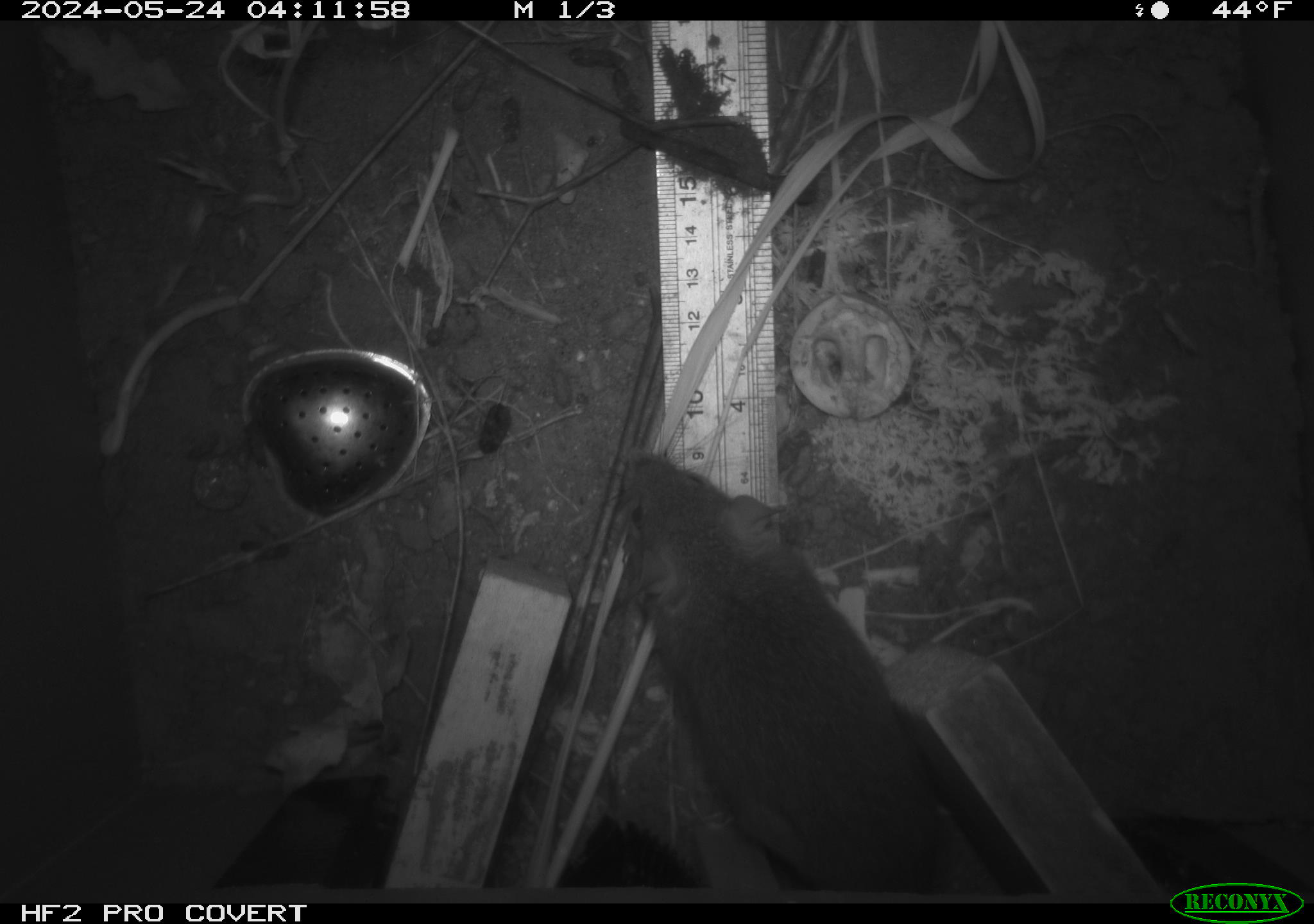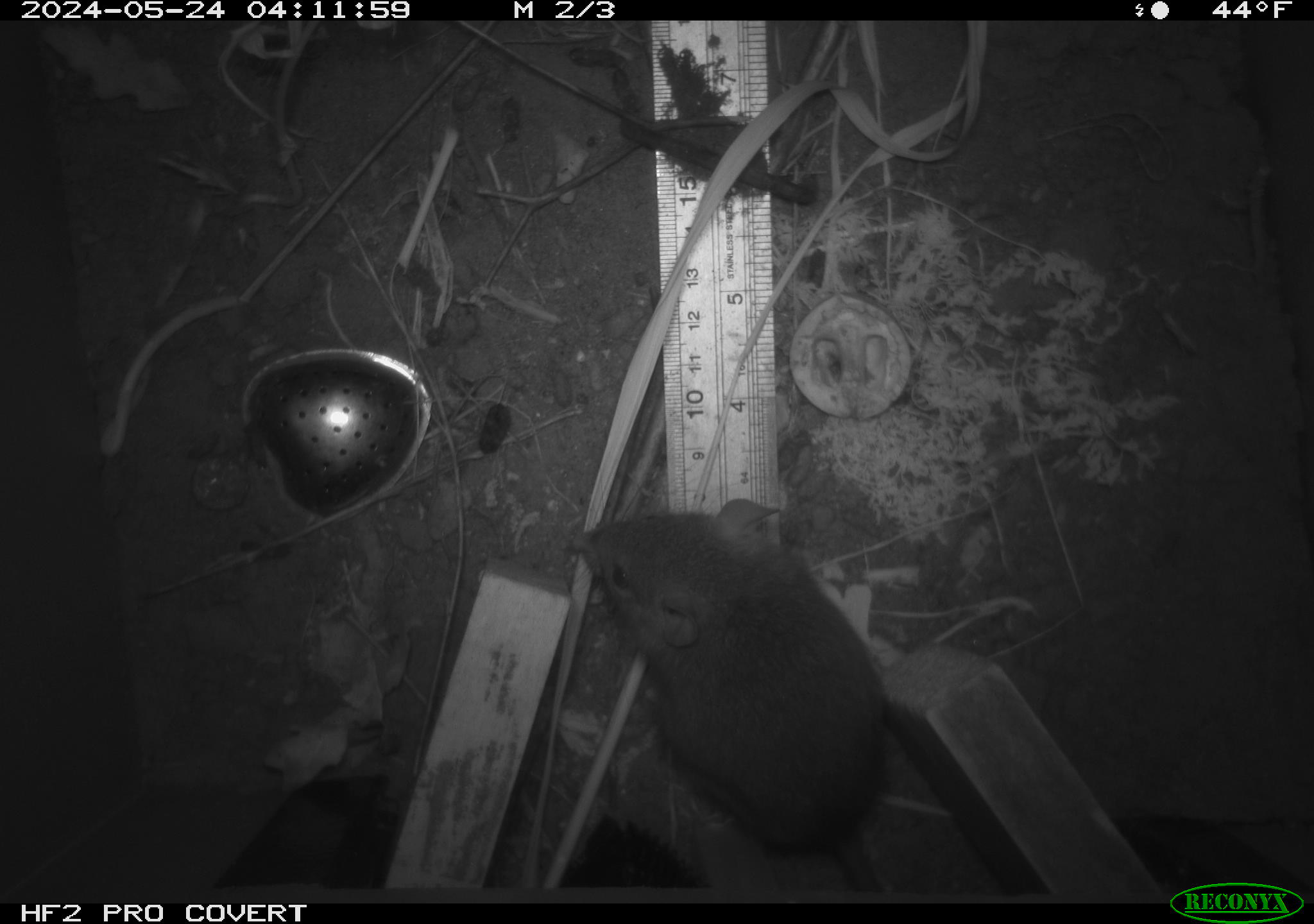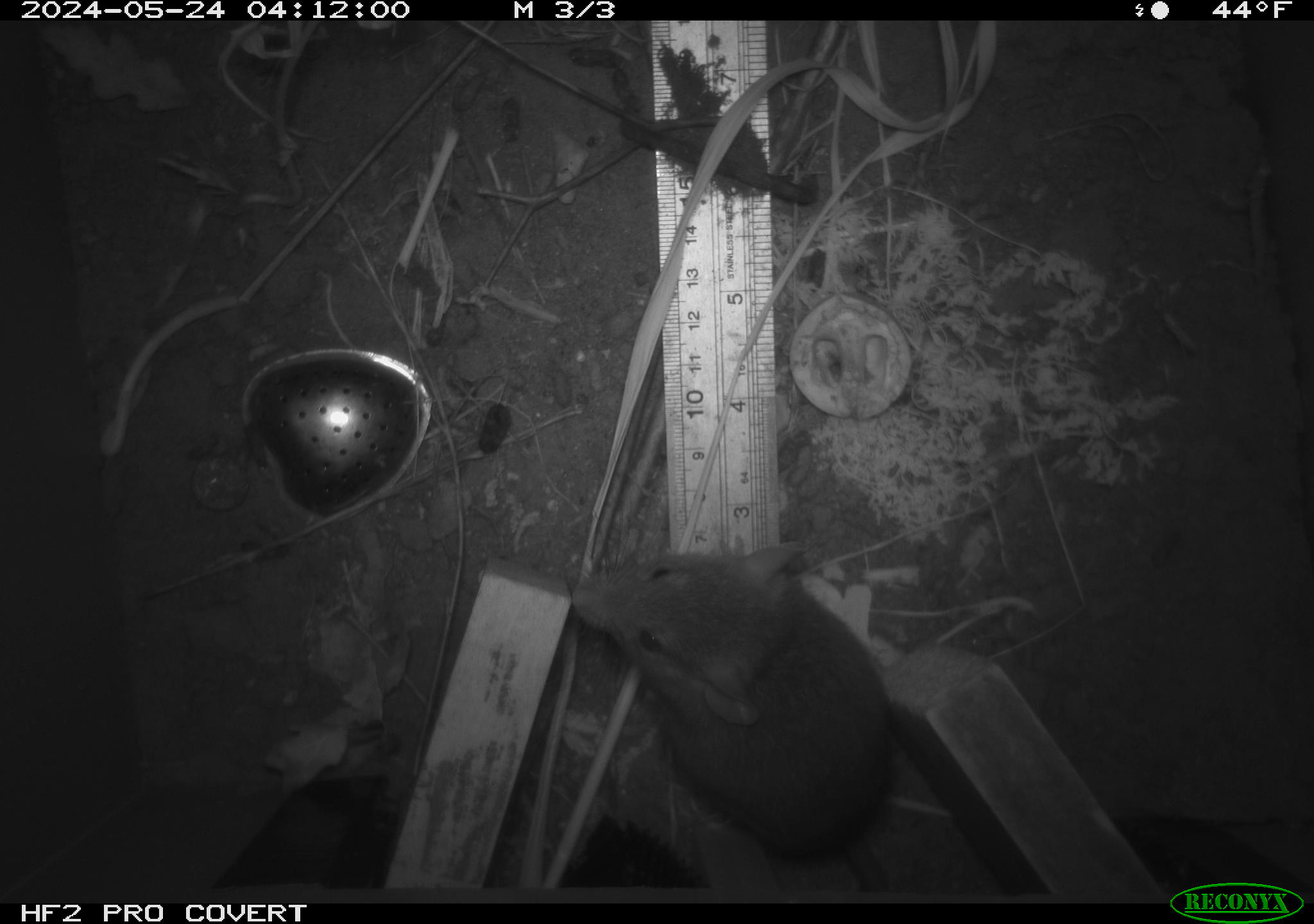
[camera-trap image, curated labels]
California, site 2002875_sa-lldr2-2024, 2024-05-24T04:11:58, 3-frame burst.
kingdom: Animalia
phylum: Chordata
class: Mammalia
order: Rodentia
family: Muridae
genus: Rattus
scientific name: Rattus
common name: rat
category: rattus species